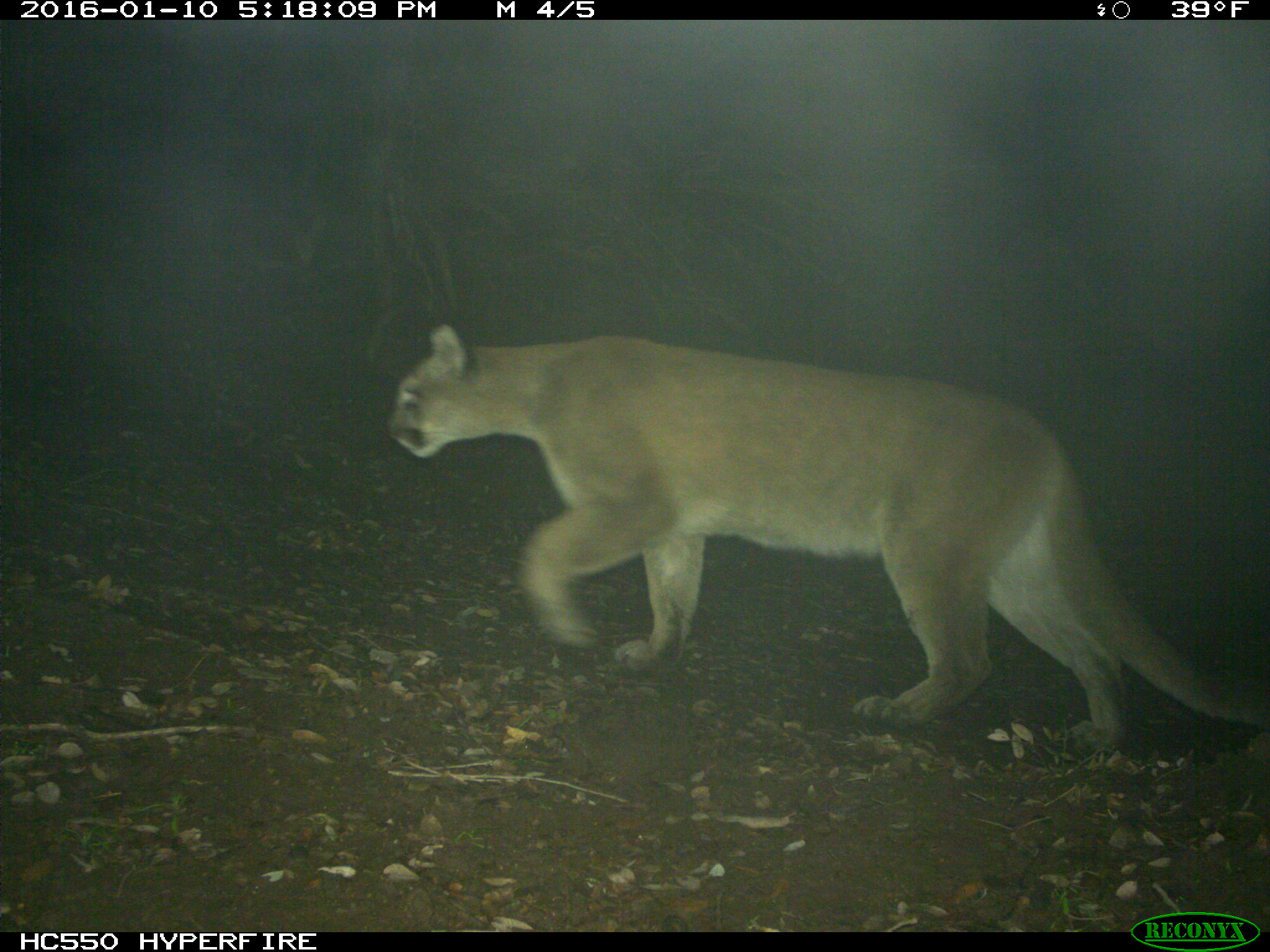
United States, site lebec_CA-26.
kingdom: Animalia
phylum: Chordata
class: Mammalia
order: Carnivora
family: Felidae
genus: Puma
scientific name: Puma concolor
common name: mountain lion